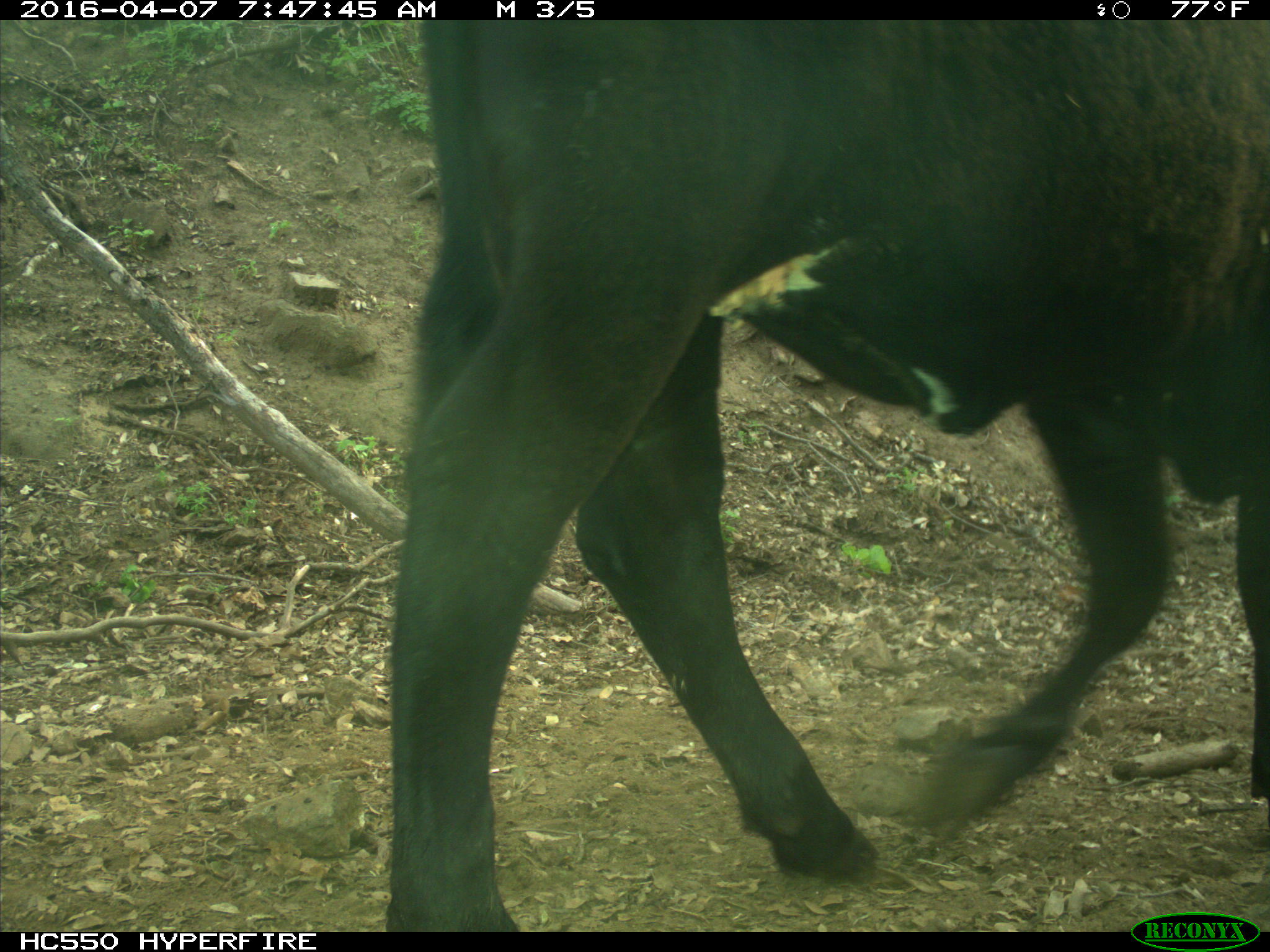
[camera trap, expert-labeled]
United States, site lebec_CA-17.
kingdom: Animalia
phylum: Chordata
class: Mammalia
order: Artiodactyla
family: Bovidae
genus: Bos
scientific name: Bos taurus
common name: domestic cow